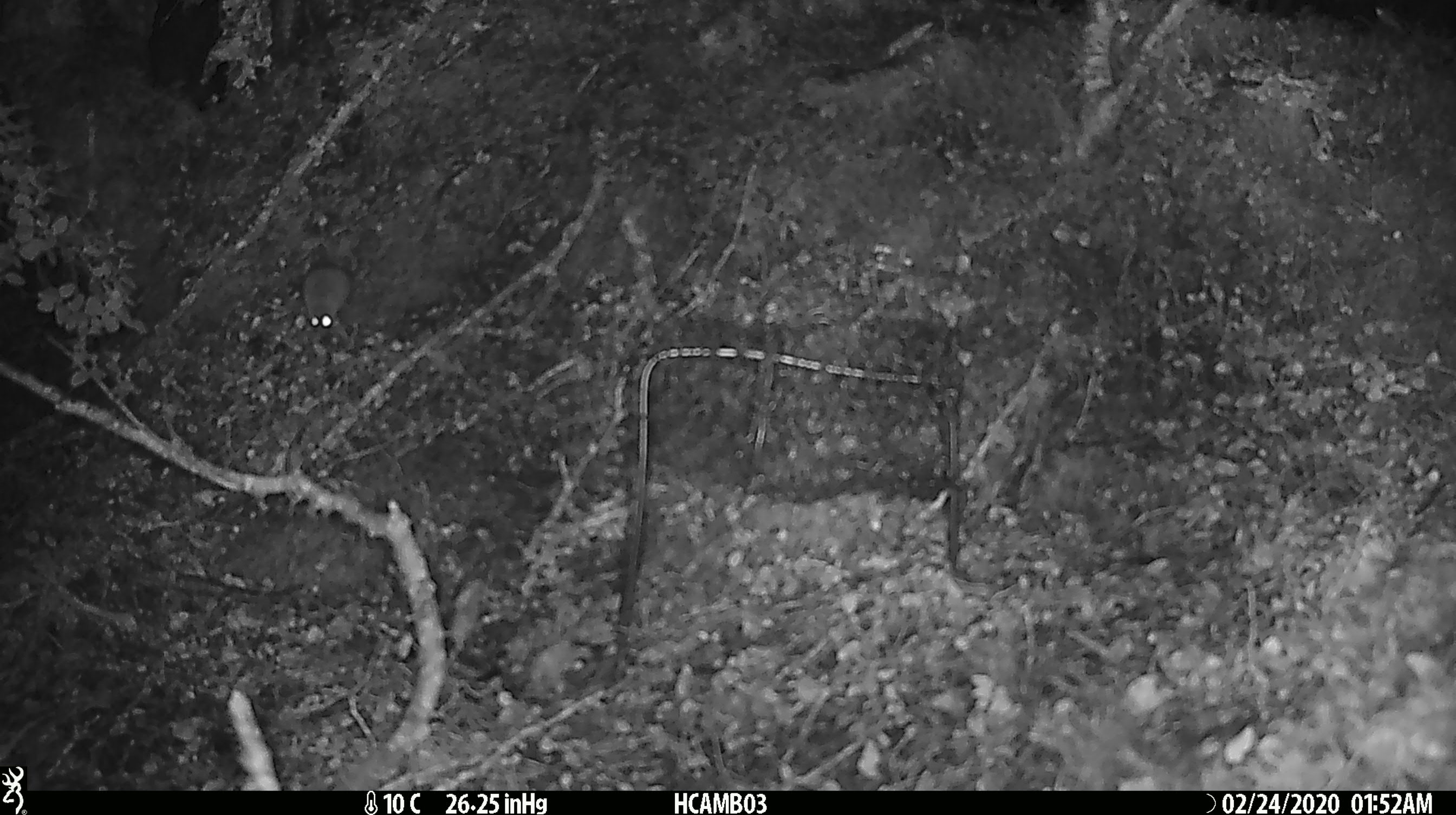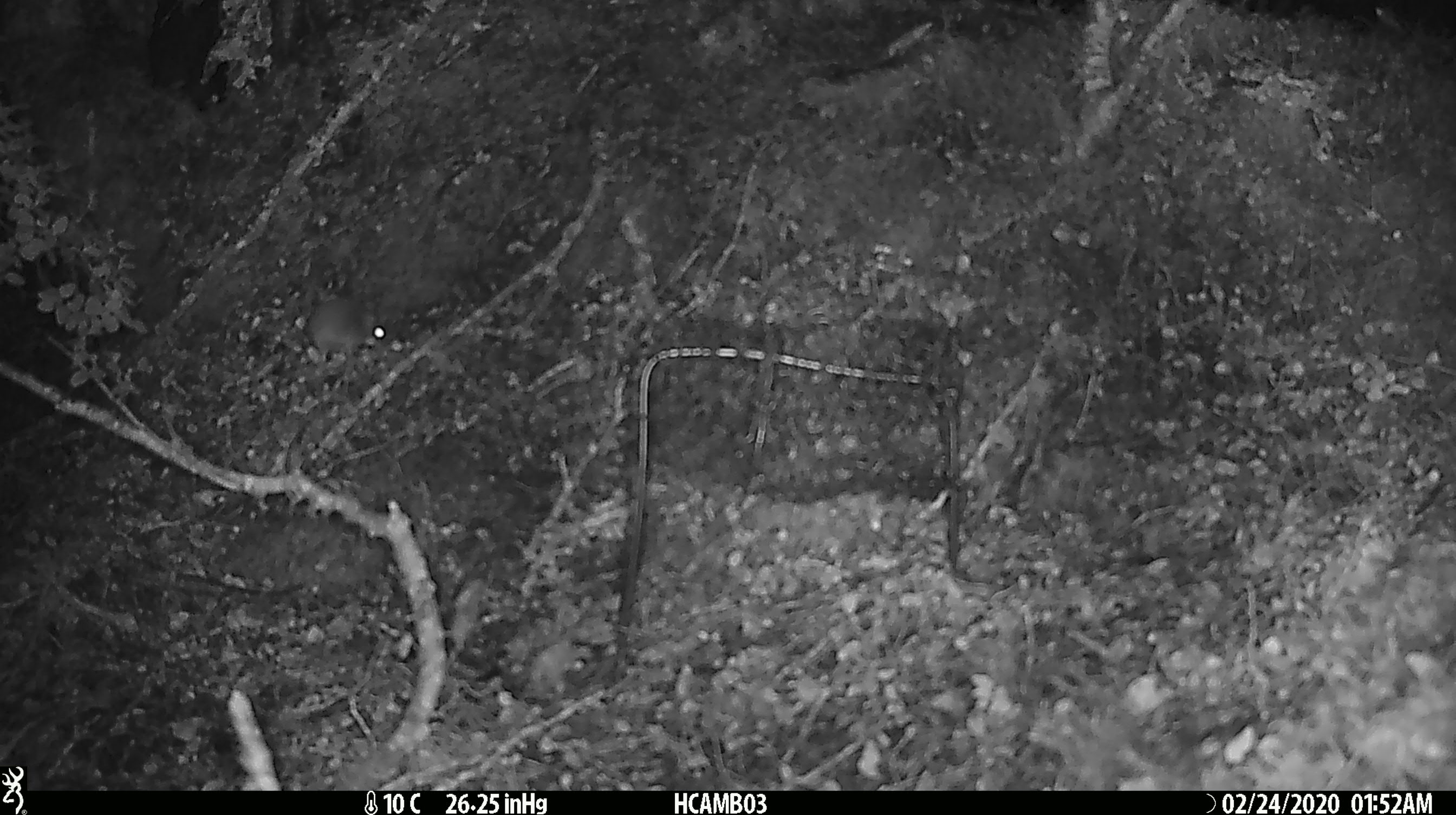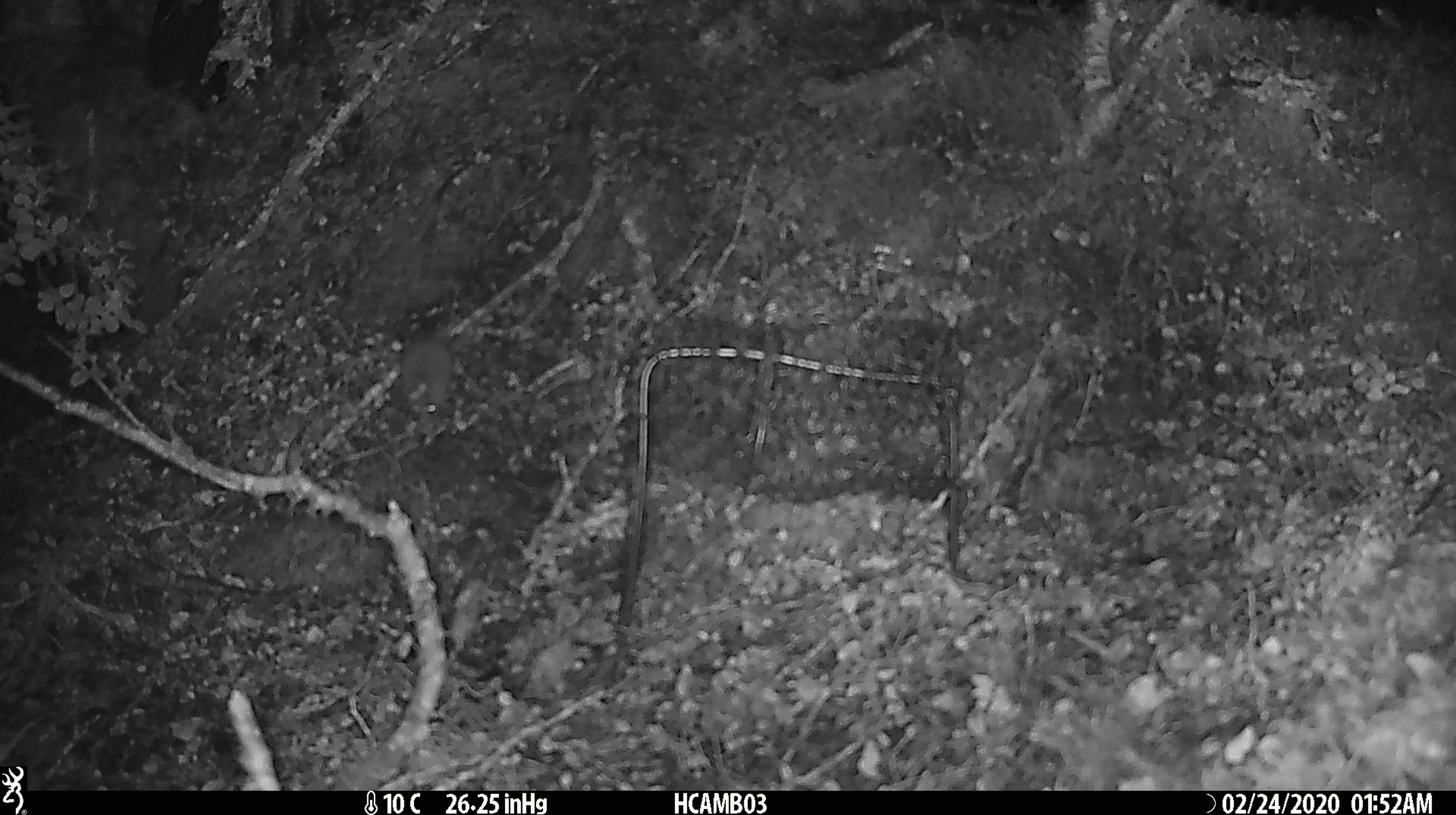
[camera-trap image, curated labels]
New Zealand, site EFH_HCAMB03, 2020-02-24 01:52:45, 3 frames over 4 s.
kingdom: Animalia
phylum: Chordata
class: Mammalia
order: Rodentia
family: Muridae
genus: Mus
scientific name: Mus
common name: mouse